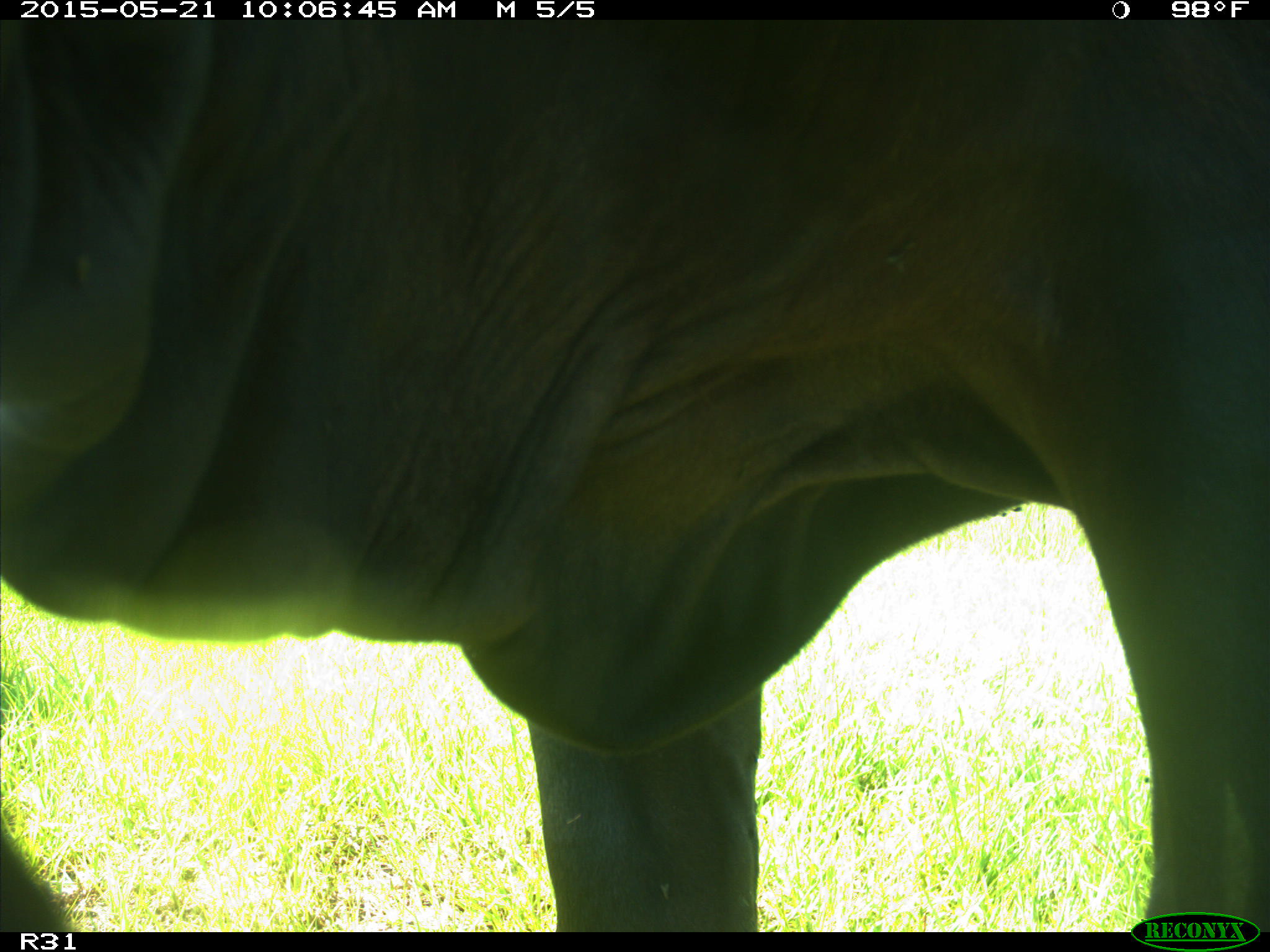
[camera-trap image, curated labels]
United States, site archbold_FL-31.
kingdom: Animalia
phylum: Chordata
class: Mammalia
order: Artiodactyla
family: Bovidae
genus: Bos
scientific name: Bos taurus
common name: domestic cow